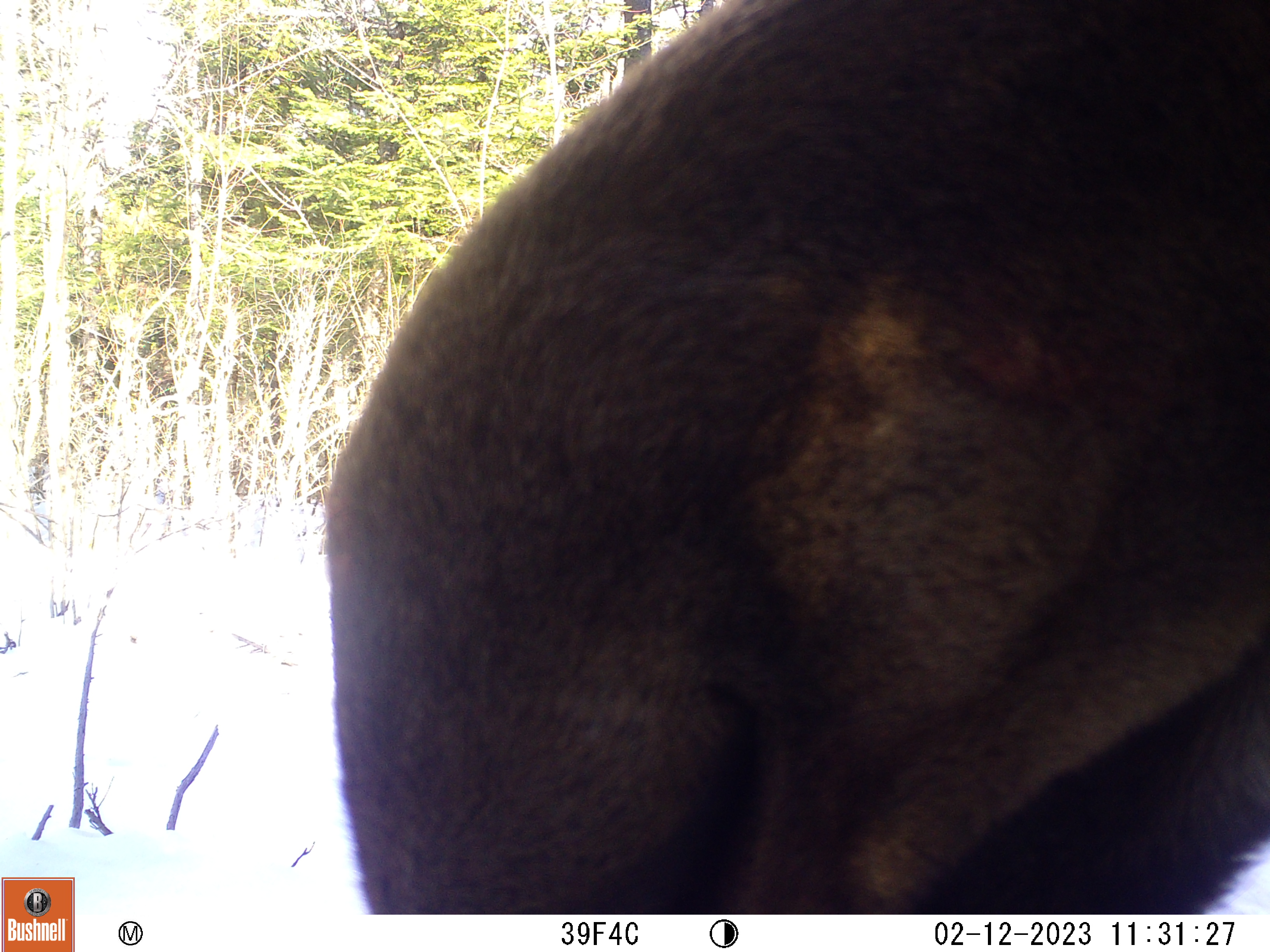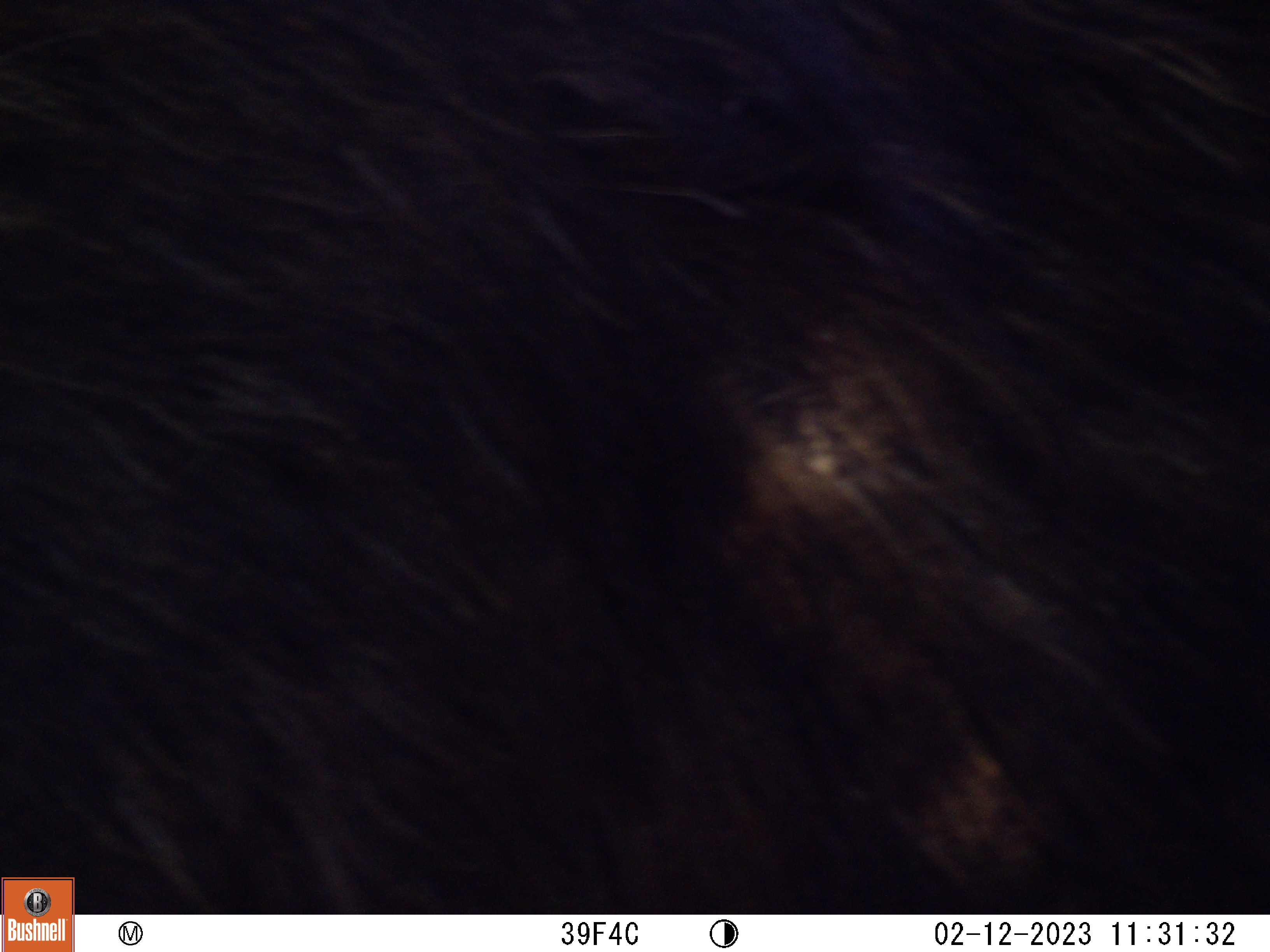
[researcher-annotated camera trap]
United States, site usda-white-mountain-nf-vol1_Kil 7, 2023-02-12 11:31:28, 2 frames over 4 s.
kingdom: Animalia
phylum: Chordata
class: Mammalia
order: Artiodactyla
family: Cervidae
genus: Alces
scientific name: Alces alces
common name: moose